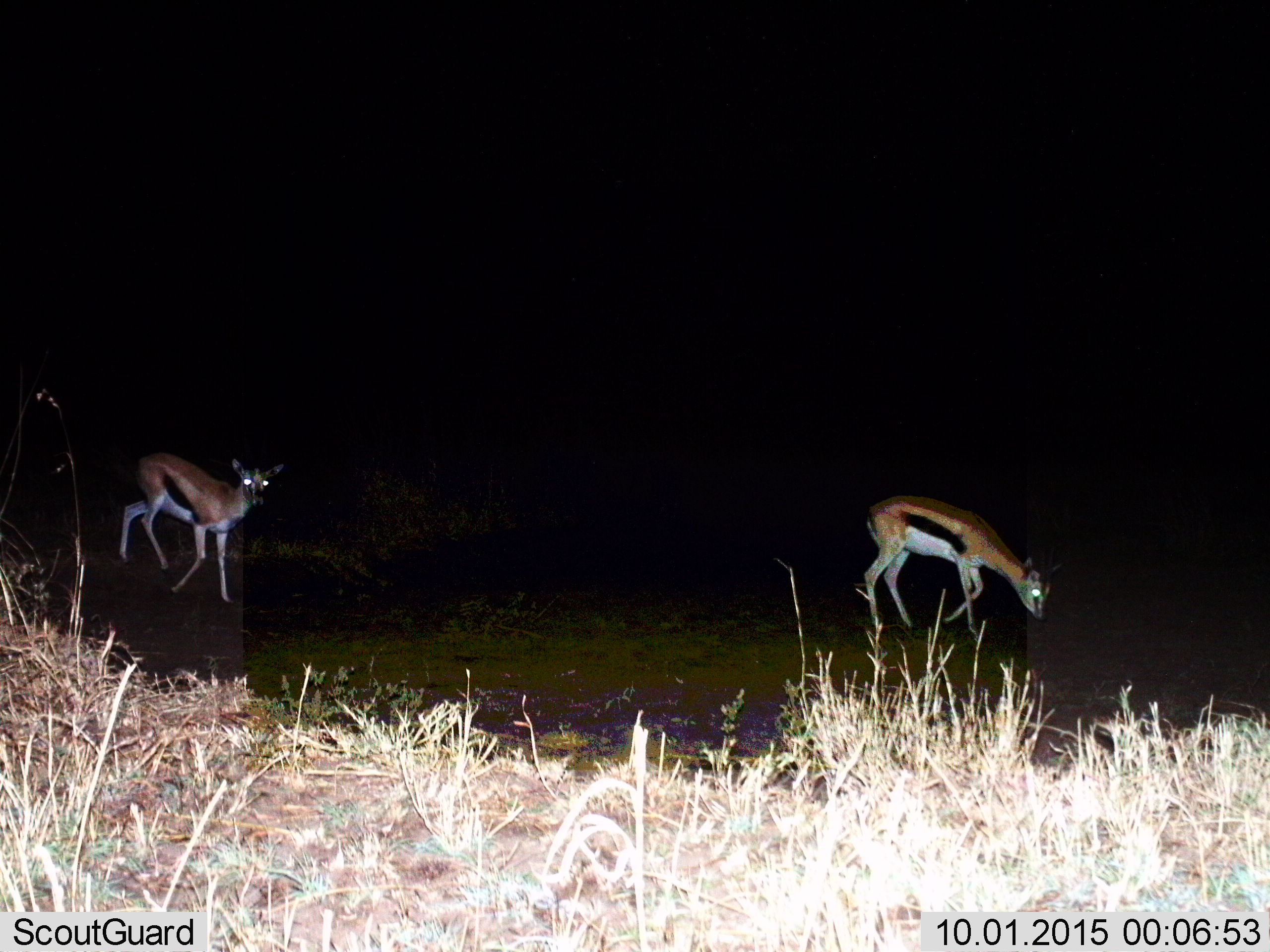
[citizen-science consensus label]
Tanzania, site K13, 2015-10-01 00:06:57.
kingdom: Animalia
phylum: Chordata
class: Mammalia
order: Artiodactyla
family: Bovidae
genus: Eudorcas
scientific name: Eudorcas thomsonii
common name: thomson's gazelle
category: gazellethomsons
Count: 2.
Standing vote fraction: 20%.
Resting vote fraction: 0%.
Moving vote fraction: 90%.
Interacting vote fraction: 0%.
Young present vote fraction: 0%.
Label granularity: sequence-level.